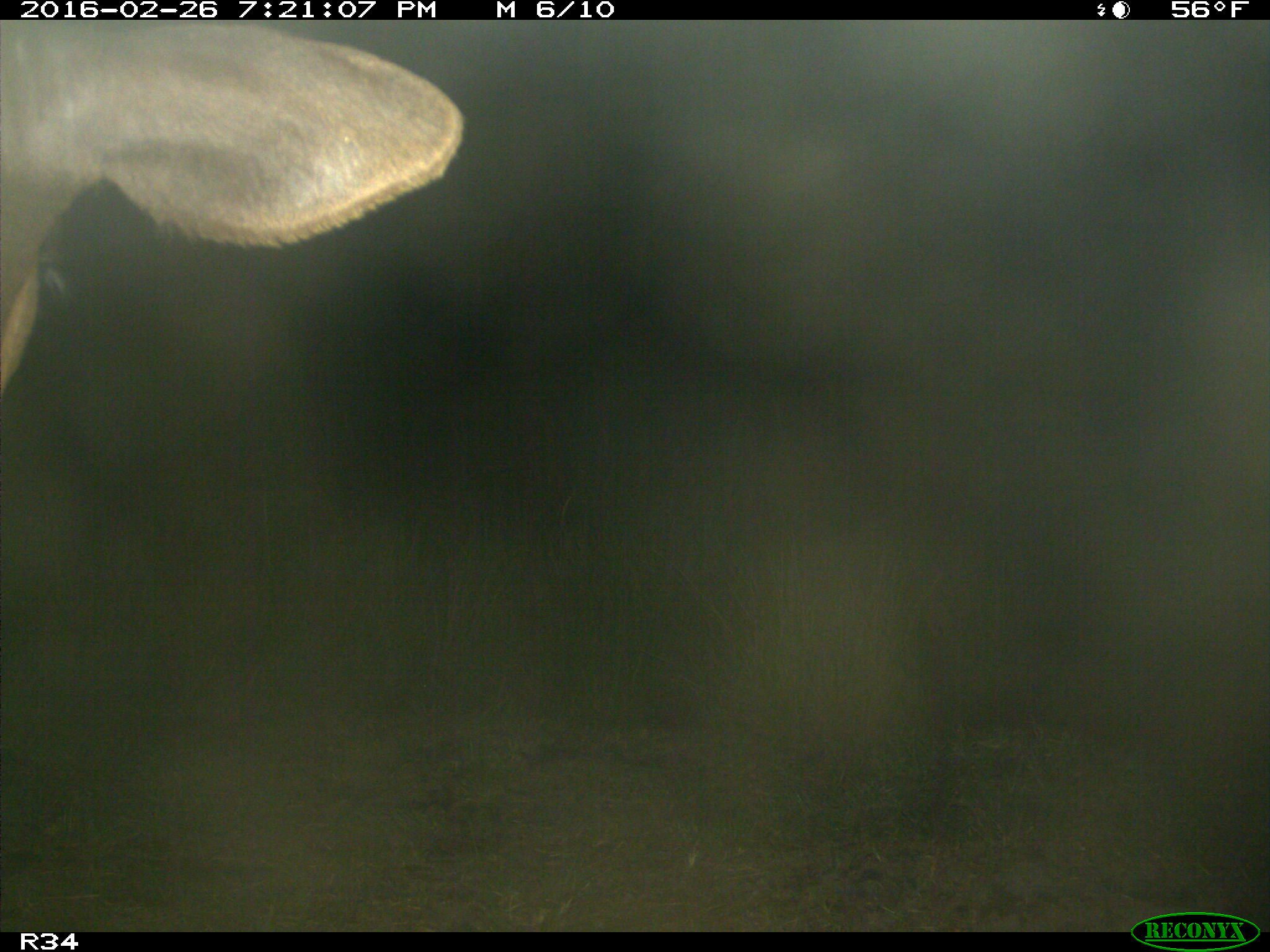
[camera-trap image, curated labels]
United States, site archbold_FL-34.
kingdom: Animalia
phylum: Chordata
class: Mammalia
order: Artiodactyla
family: Bovidae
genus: Bos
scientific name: Bos taurus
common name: domestic cow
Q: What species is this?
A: Bos taurus (domestic cow).